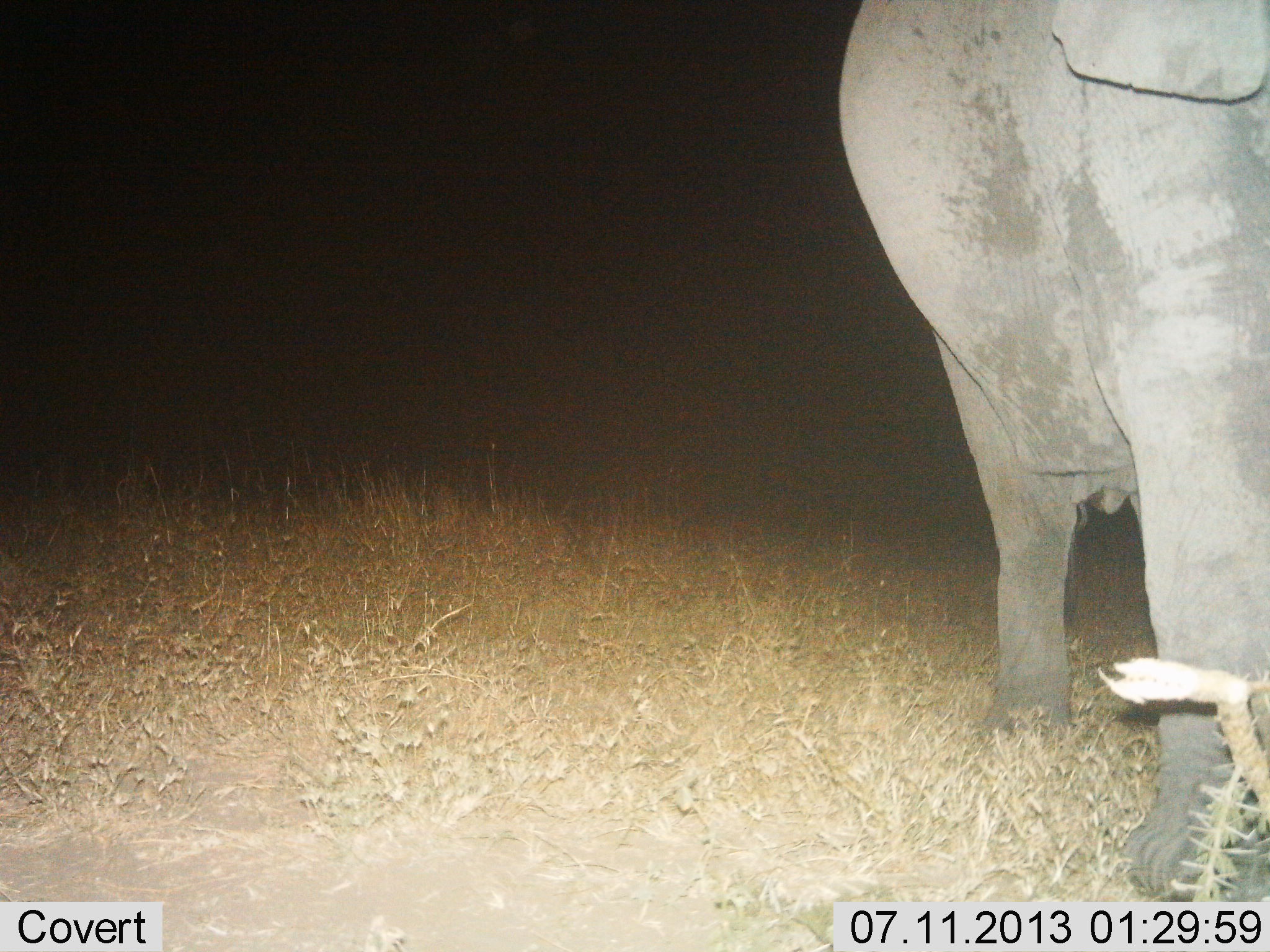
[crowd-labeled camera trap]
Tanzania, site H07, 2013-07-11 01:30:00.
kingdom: Animalia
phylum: Chordata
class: Mammalia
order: Proboscidea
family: Elephantidae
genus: Loxodonta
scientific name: Loxodonta africana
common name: african bush elephant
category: elephant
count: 1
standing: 94%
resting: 0%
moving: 6%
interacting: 0%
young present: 0%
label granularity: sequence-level